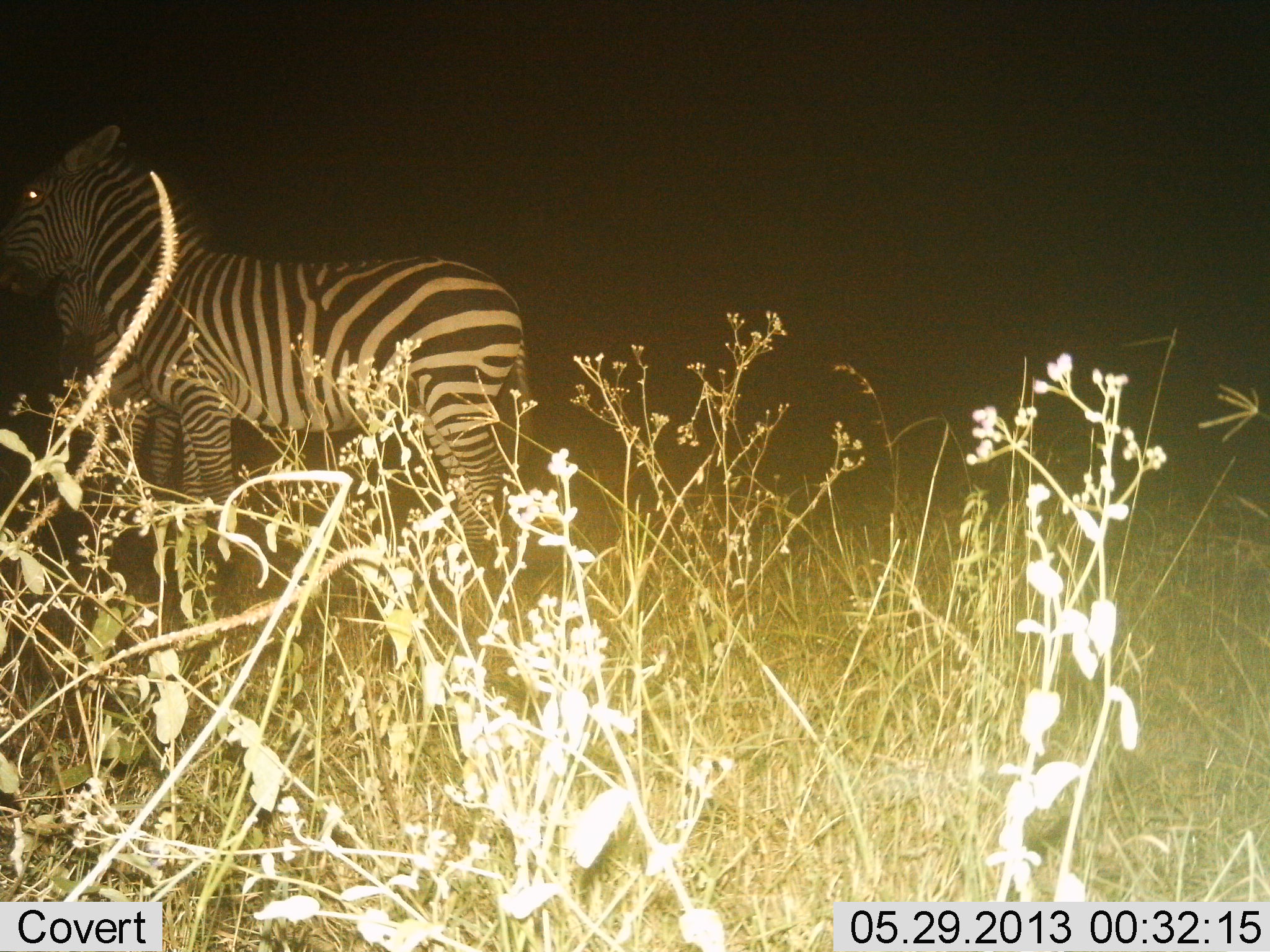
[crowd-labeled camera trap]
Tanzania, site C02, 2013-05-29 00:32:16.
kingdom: Animalia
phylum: Chordata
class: Mammalia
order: Perissodactyla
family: Equidae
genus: Equus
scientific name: Equus quagga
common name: plains zebra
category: zebra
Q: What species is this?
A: Zebra (plains zebra) (Equus quagga).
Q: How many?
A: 2.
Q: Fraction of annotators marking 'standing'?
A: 100%.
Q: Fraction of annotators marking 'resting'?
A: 0%.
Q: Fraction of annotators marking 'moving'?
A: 0%.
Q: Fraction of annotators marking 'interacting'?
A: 0%.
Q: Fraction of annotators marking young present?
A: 10%.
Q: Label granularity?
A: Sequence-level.